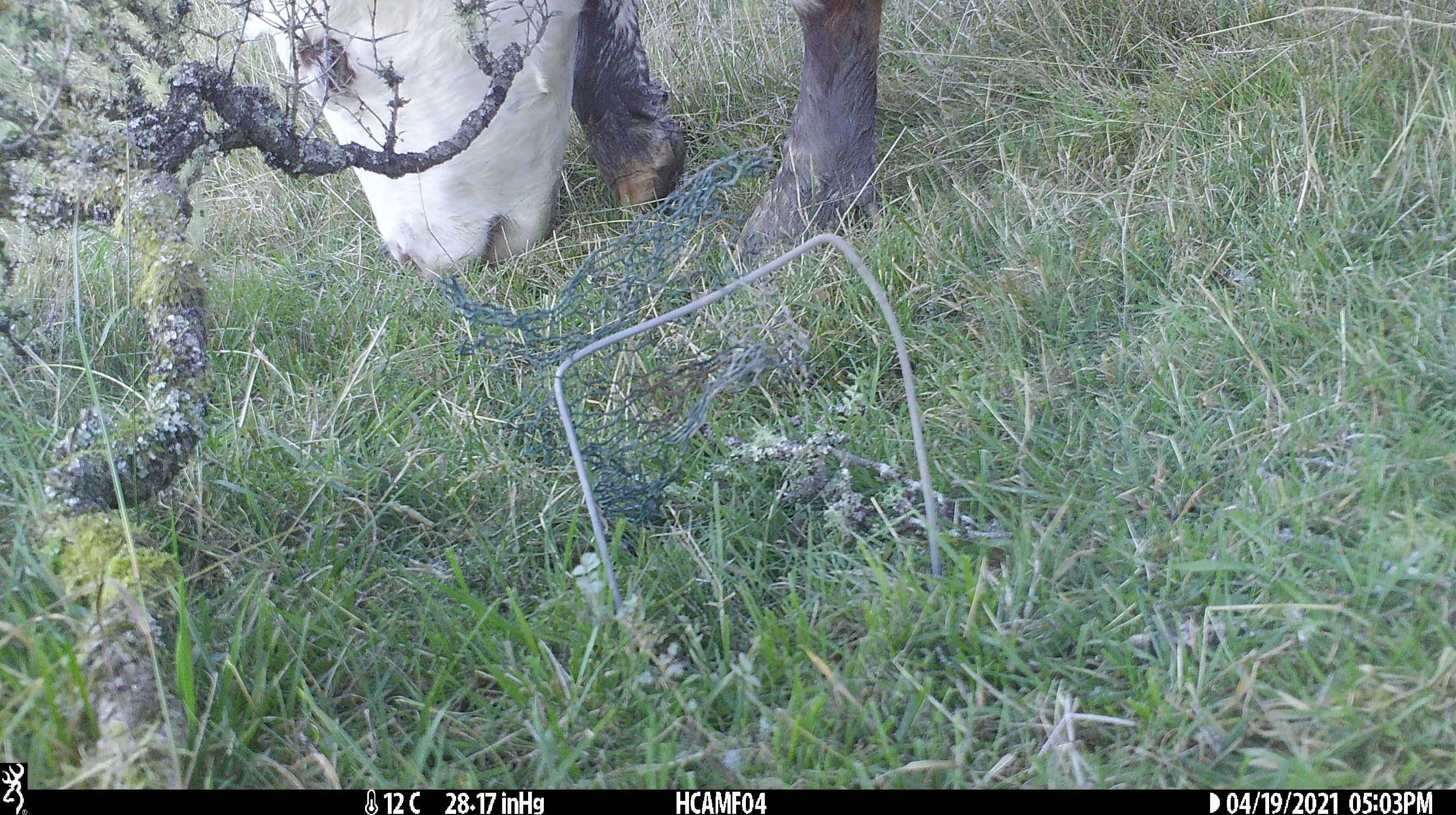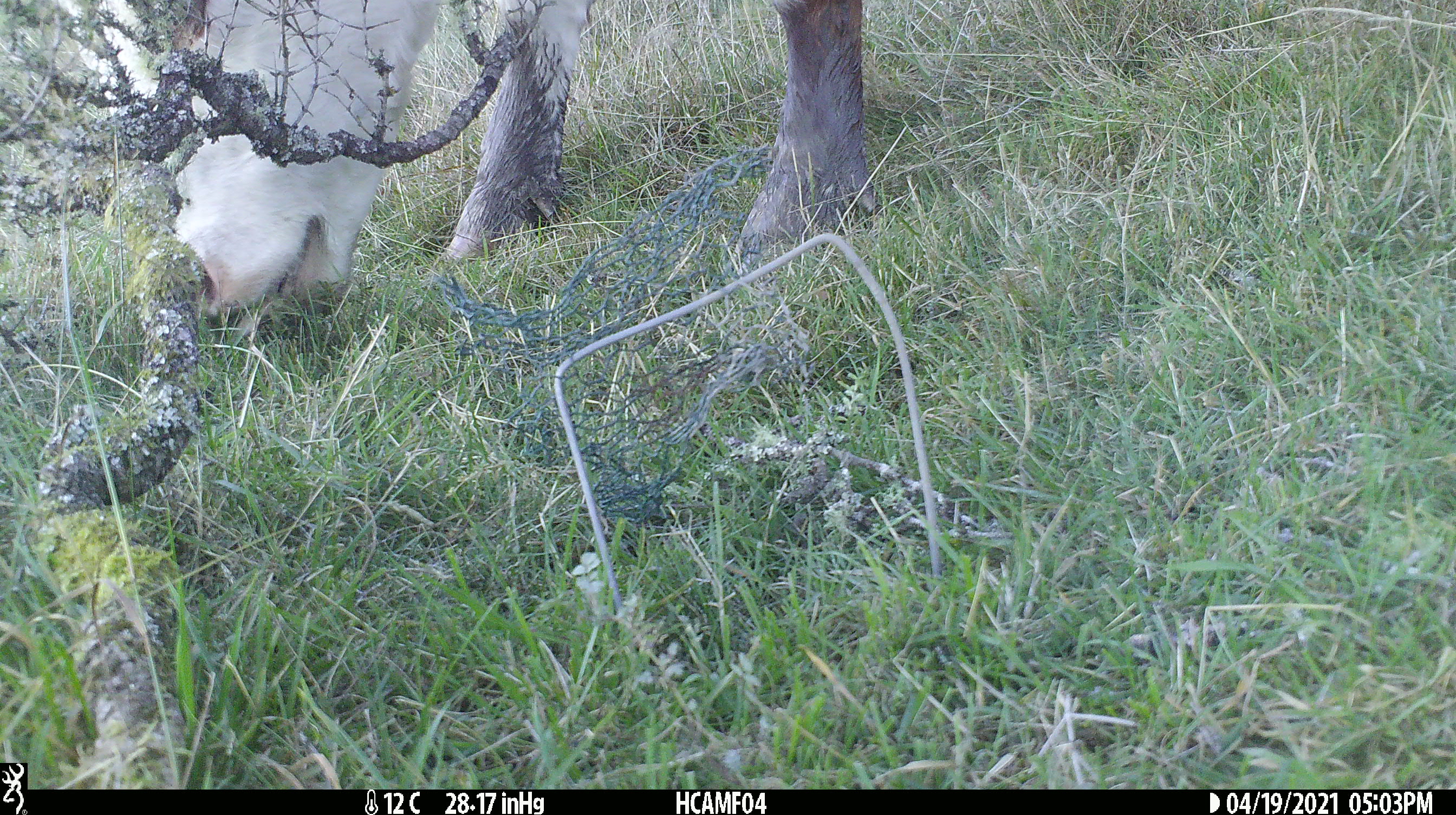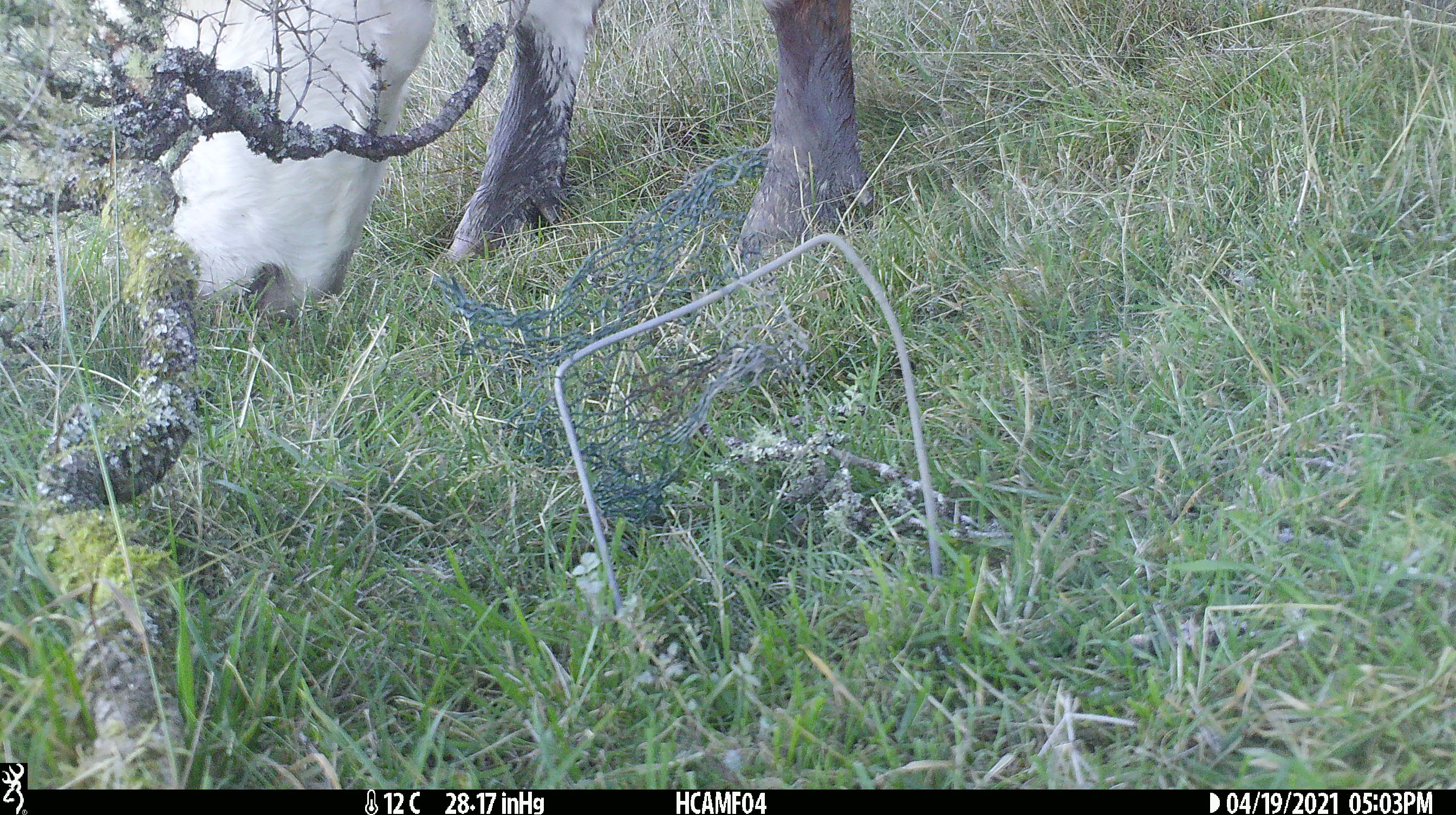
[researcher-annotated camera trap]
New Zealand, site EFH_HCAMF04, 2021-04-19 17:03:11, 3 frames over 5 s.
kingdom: Animalia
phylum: Chordata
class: Mammalia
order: Artiodactyla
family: Bovidae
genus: Bos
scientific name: Bos taurus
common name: domestic cow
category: cow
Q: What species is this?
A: Cow (domestic cow) (Bos taurus).